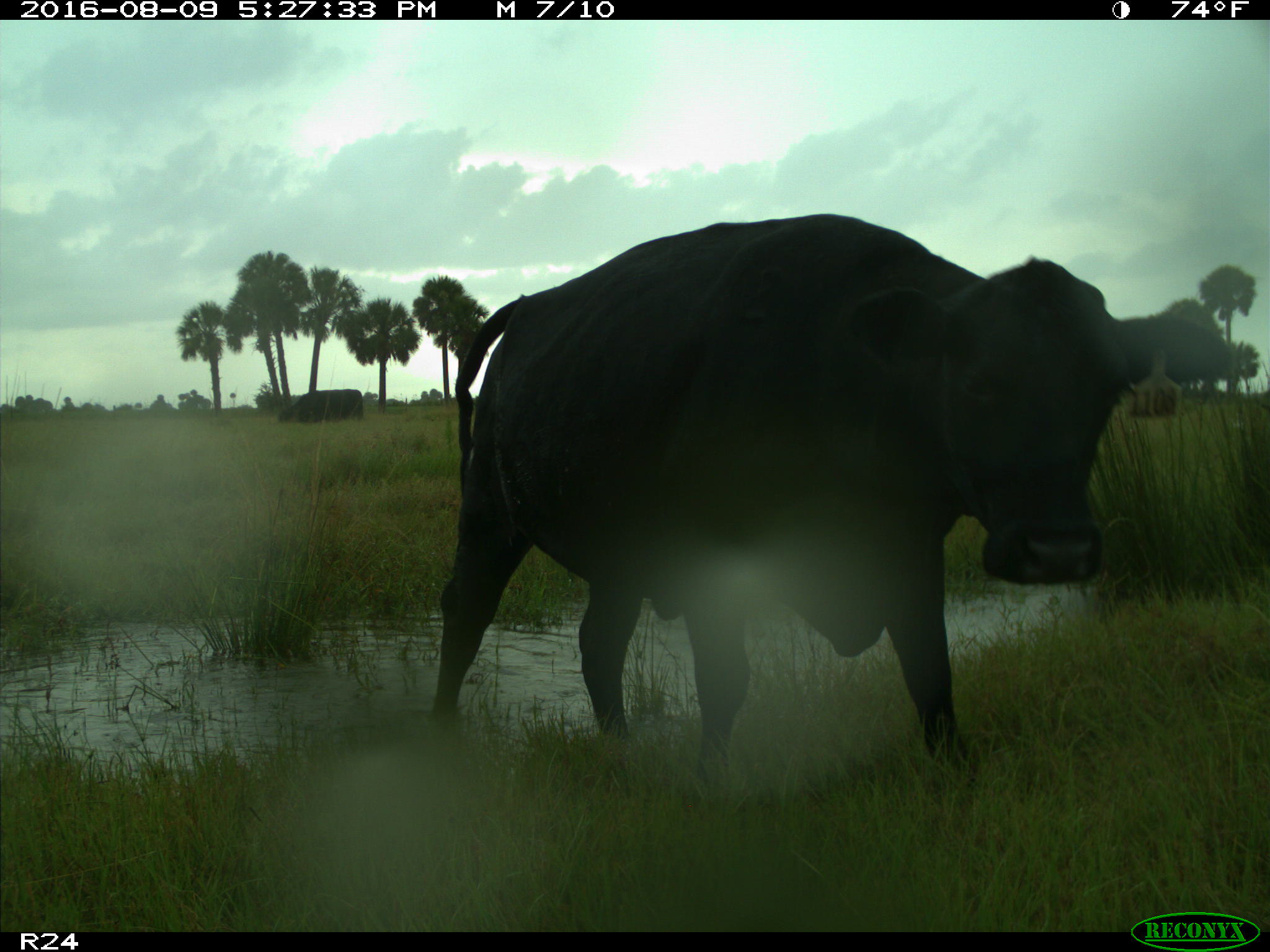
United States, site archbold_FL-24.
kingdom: Animalia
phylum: Chordata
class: Mammalia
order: Artiodactyla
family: Bovidae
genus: Bos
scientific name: Bos taurus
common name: domestic cow